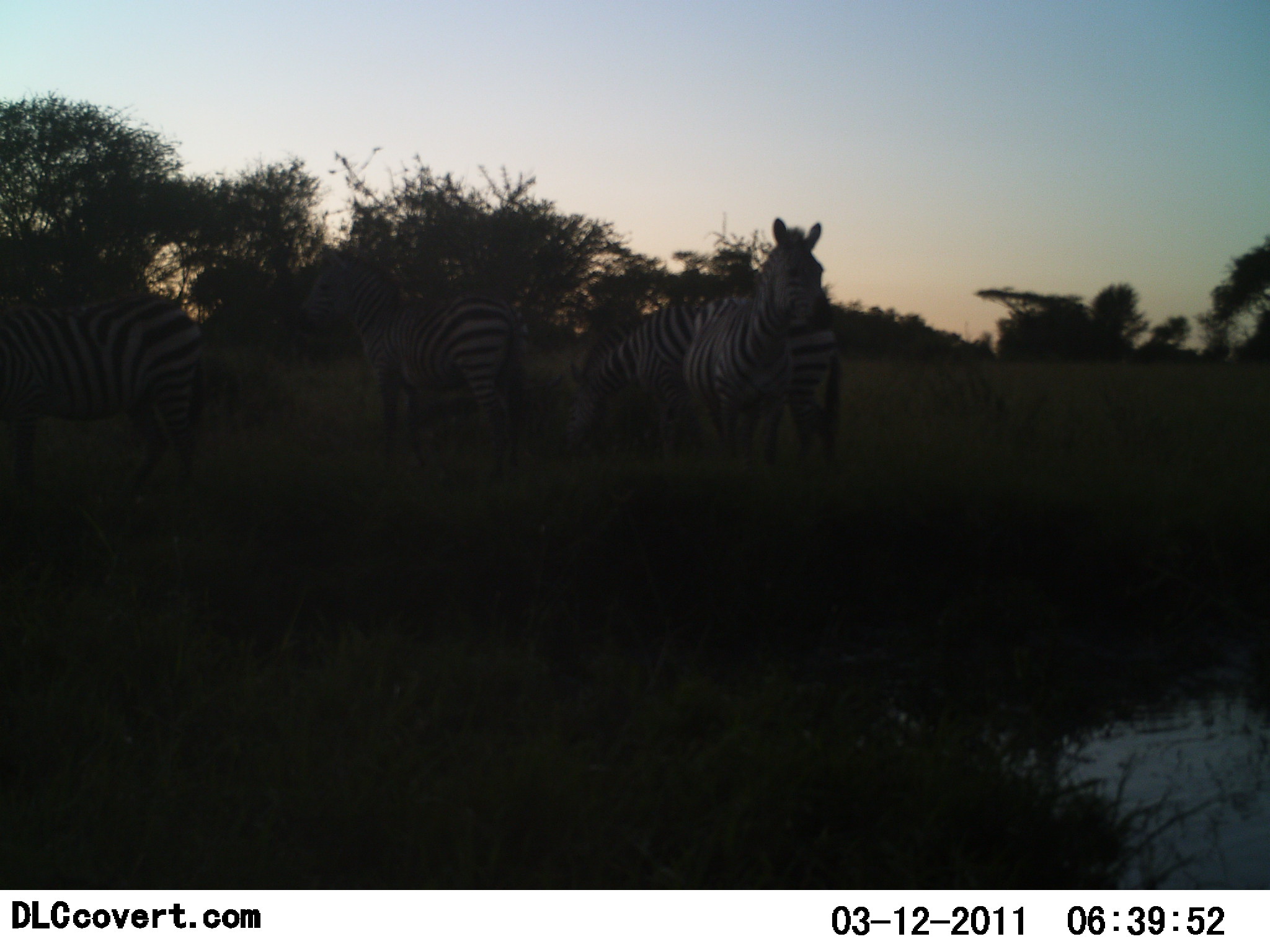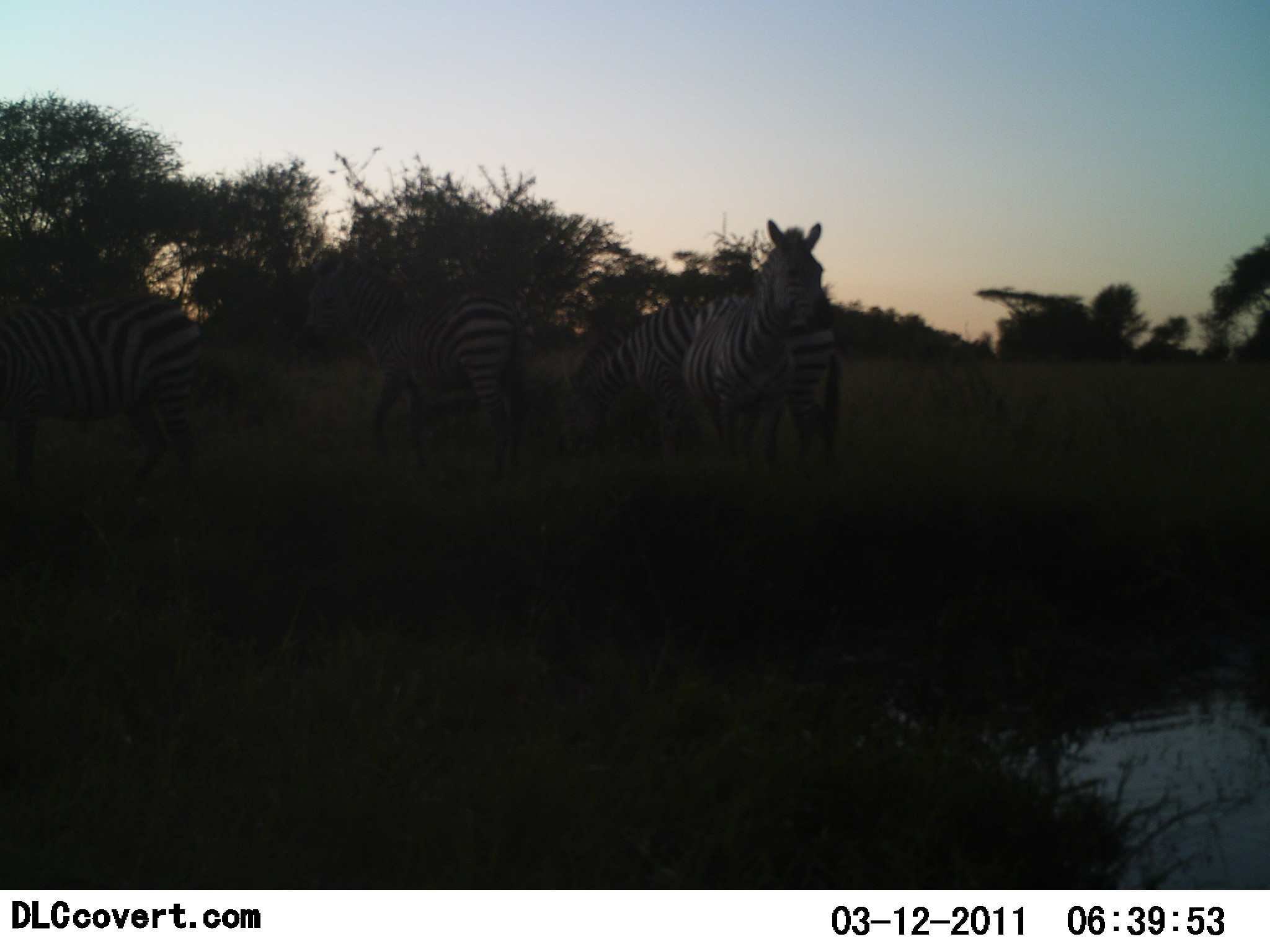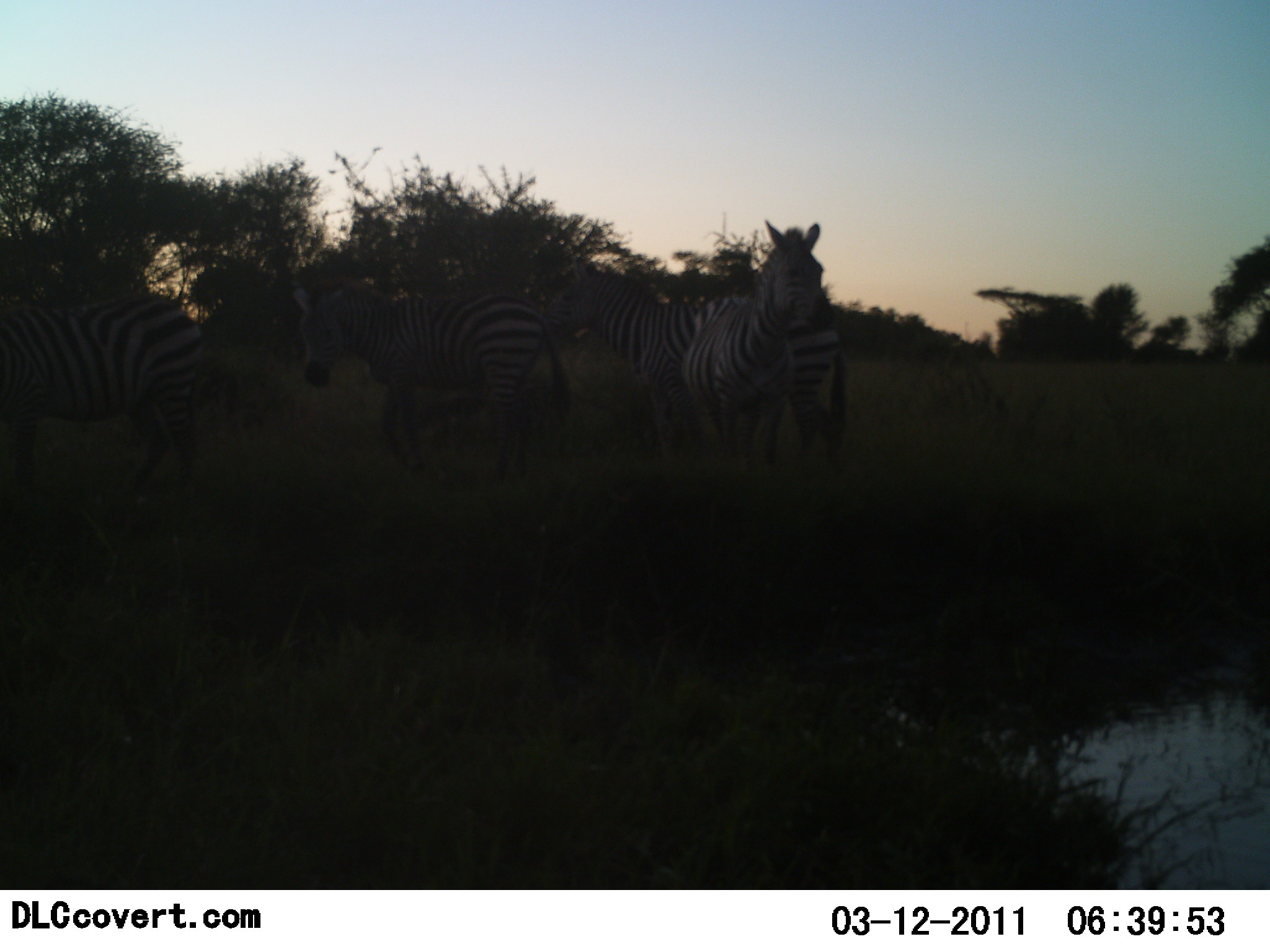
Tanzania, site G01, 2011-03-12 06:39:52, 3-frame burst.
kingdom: Animalia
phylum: Chordata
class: Mammalia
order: Perissodactyla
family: Equidae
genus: Equus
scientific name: Equus quagga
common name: plains zebra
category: zebra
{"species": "zebra (plains zebra) (Equus quagga)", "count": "4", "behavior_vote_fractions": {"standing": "83%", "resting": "0%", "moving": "17%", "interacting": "17%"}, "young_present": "0%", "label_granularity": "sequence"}